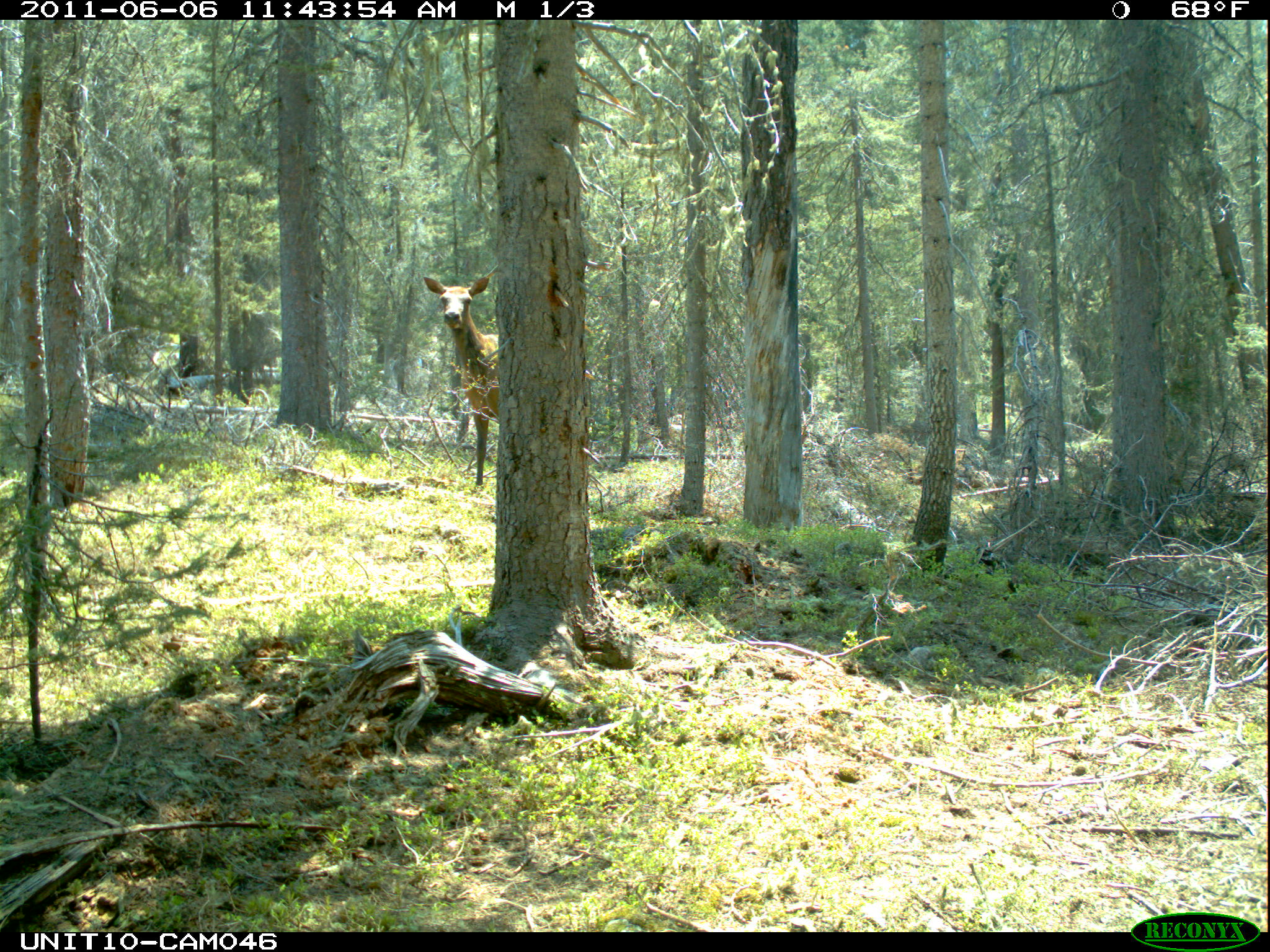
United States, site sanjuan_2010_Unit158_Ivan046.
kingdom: Animalia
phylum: Chordata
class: Mammalia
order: Artiodactyla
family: Cervidae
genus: Cervus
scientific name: Cervus elaphus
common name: red deer